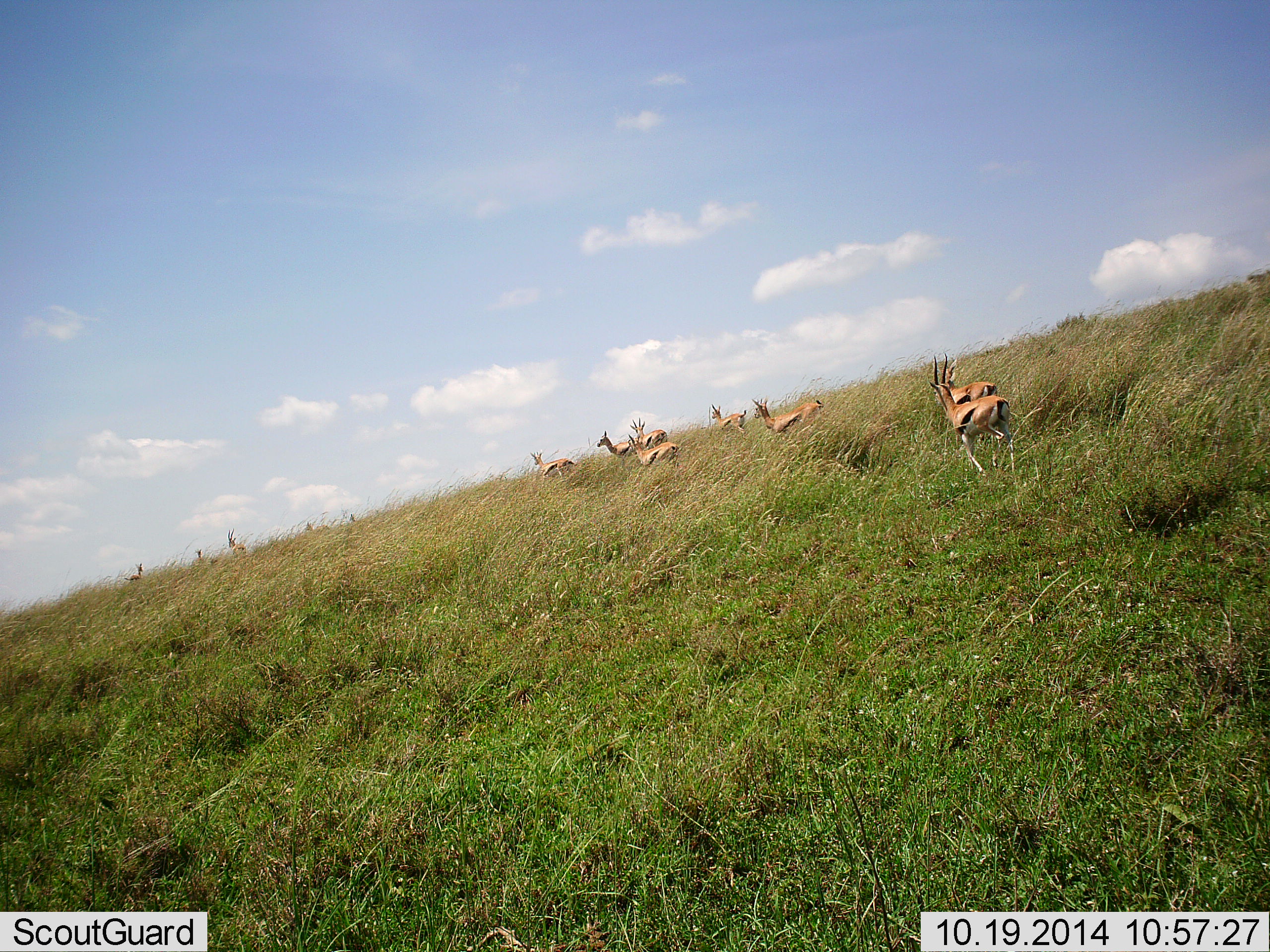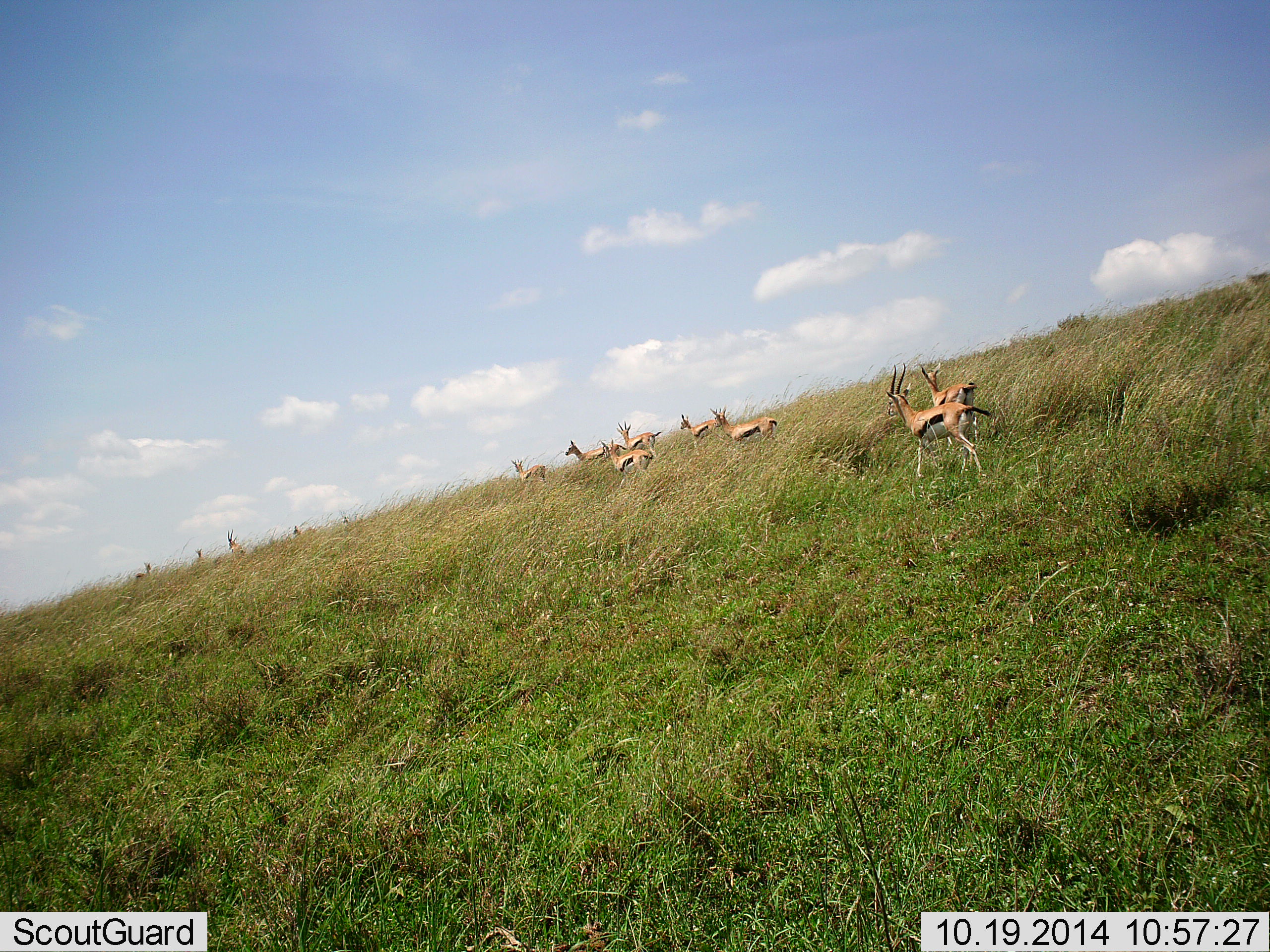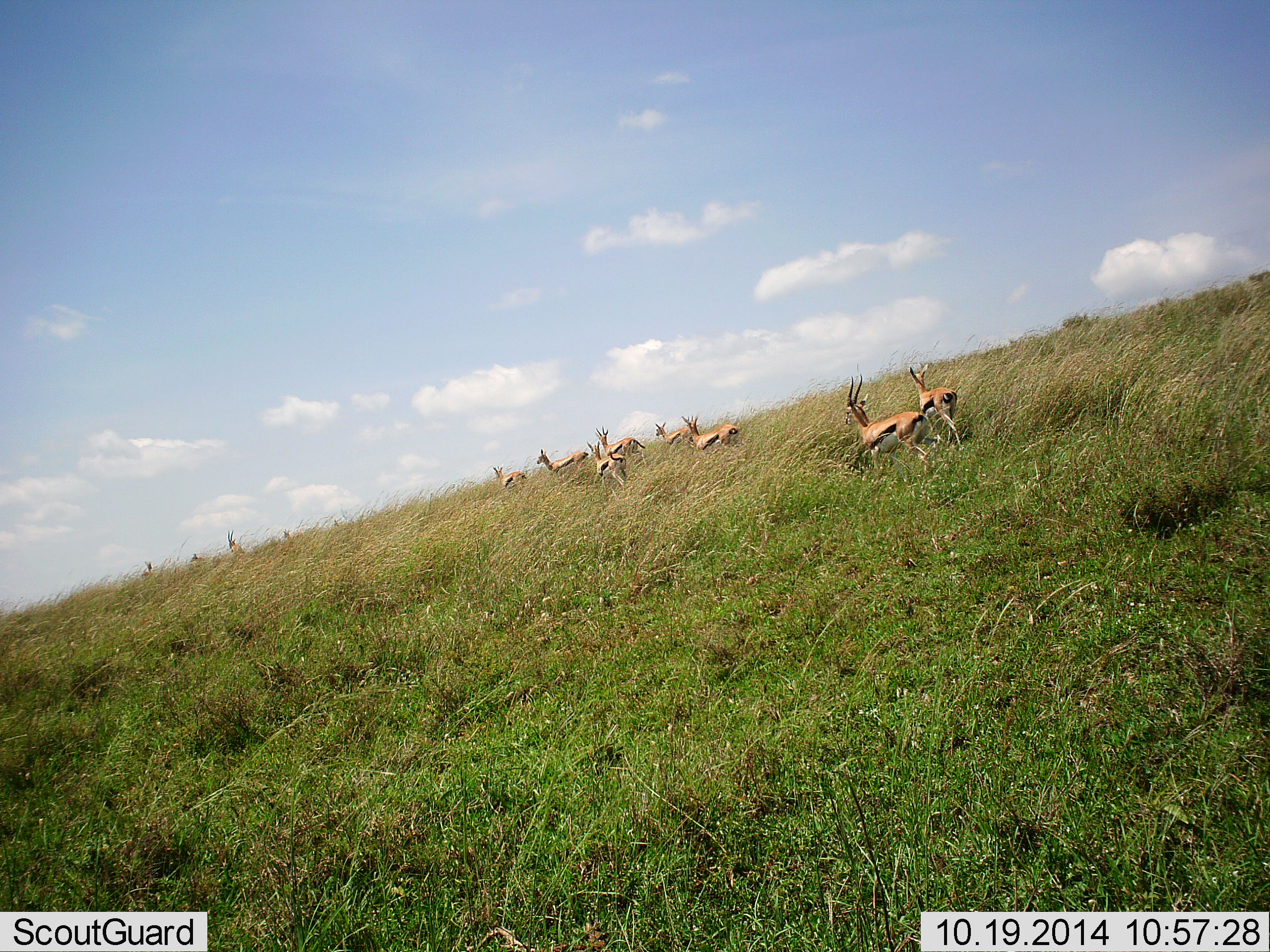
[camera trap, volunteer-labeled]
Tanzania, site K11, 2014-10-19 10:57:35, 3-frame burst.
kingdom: Animalia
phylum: Chordata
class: Mammalia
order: Artiodactyla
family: Bovidae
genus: Eudorcas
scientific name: Eudorcas thomsonii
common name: thomson's gazelle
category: gazellethomsons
Gazellethomsons (thomson's gazelle) (Eudorcas thomsonii), count 11-50. Behavior (volunteer vote fractions): standing 10%, resting 0%, moving 100%, interacting 0%. Young present (vote fraction): 0%. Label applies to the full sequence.